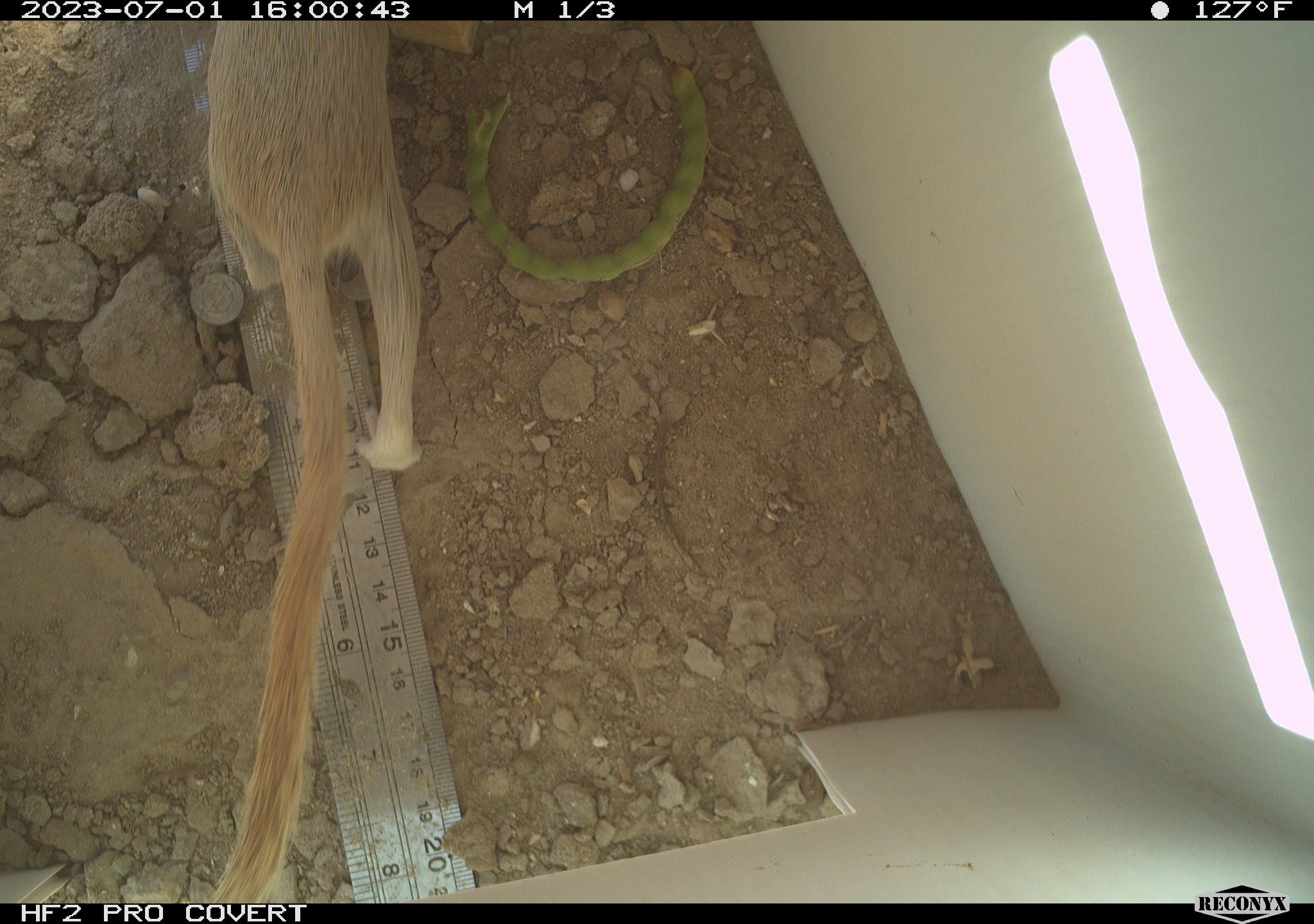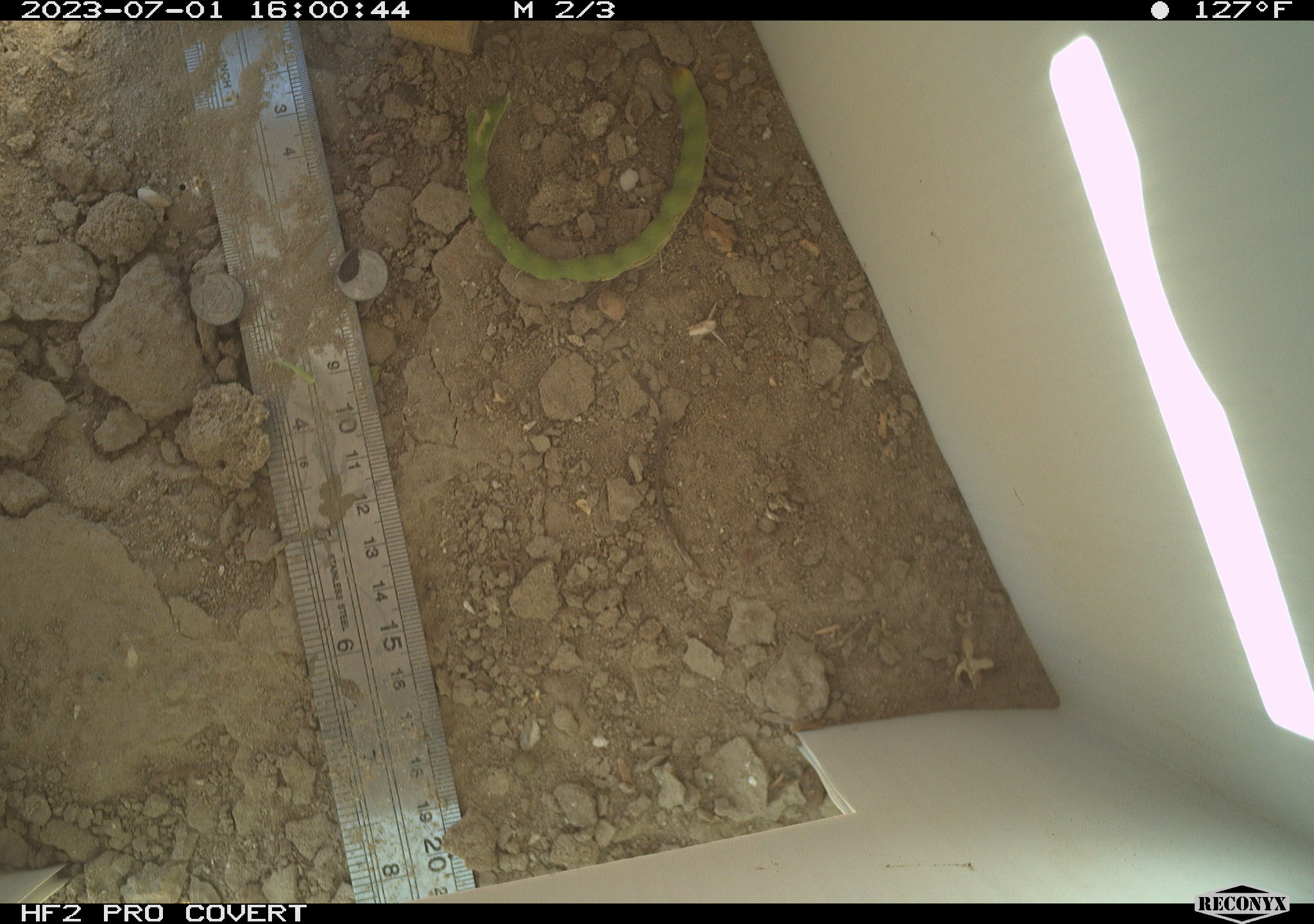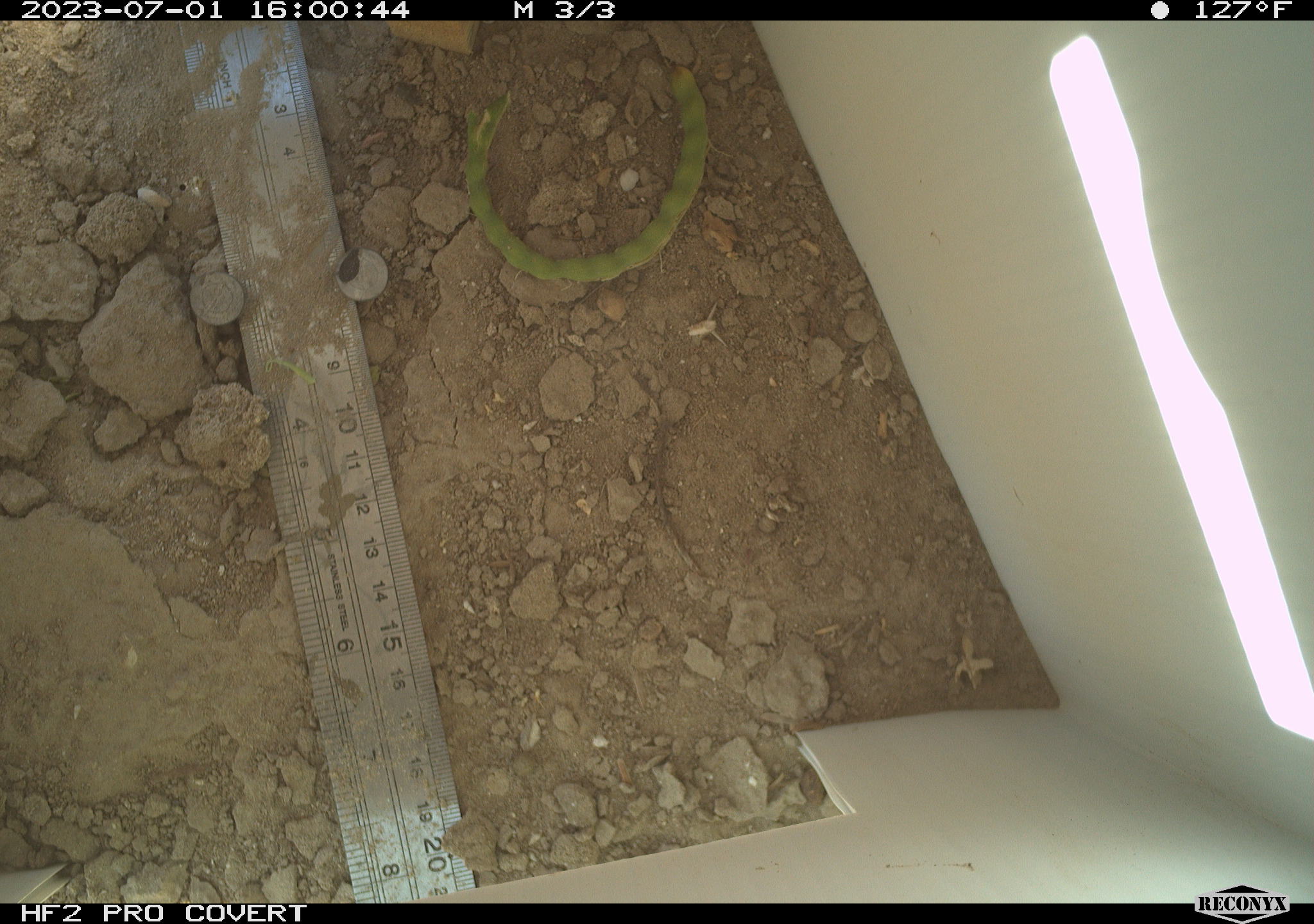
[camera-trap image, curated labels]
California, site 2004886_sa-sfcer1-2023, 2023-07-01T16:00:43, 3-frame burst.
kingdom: Animalia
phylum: Chordata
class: Mammalia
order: Rodentia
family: Sciuridae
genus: Xerospermophilus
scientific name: Xerospermophilus tereticaudus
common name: round-tailed ground squirrel